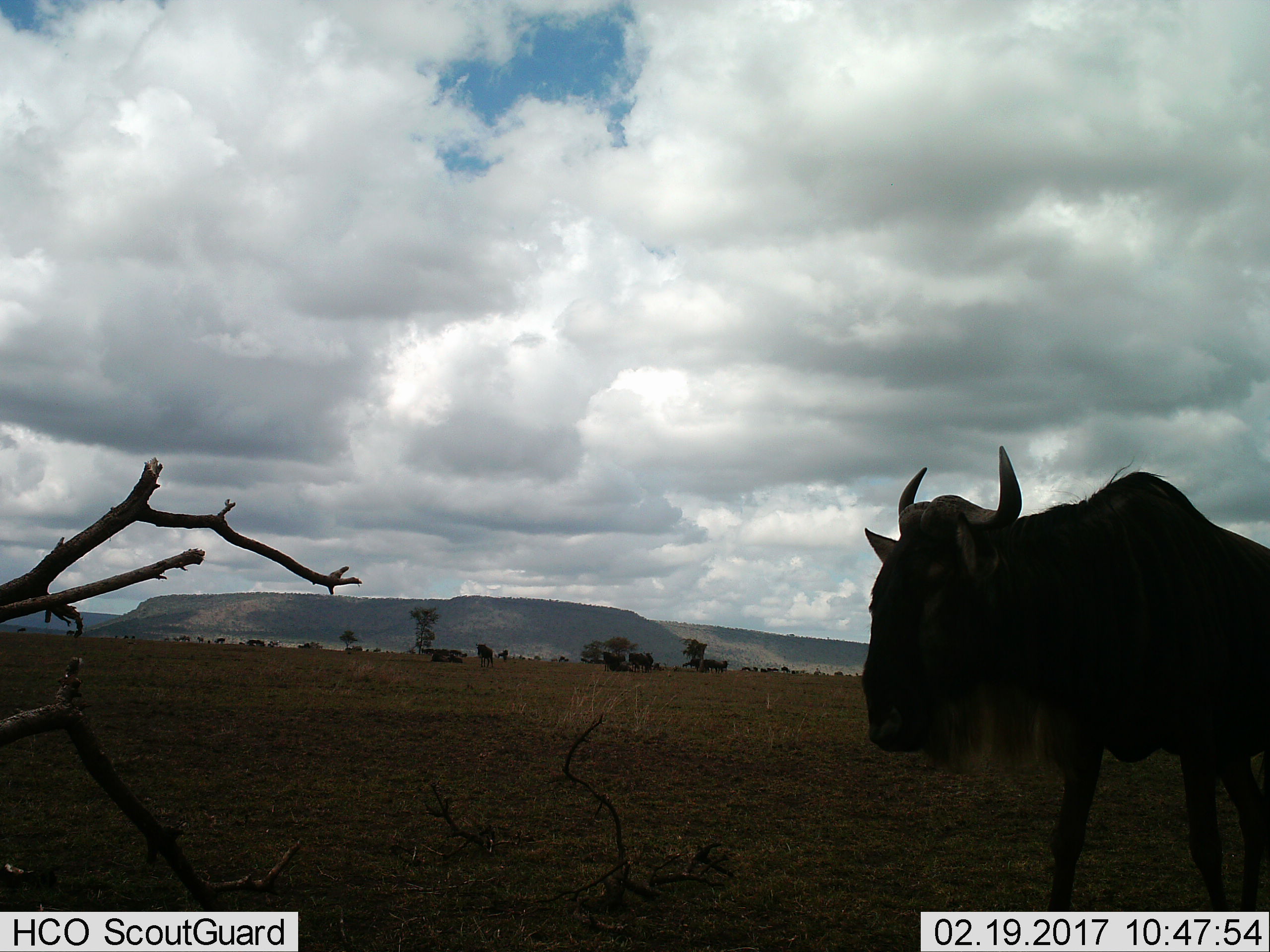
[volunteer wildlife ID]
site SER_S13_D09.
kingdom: Animalia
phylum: Chordata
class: Mammalia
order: Artiodactyla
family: Bovidae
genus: Connochaetes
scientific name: Connochaetes taurinus taurinus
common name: blue wildebeest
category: wildebeestblue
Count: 1.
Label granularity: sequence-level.